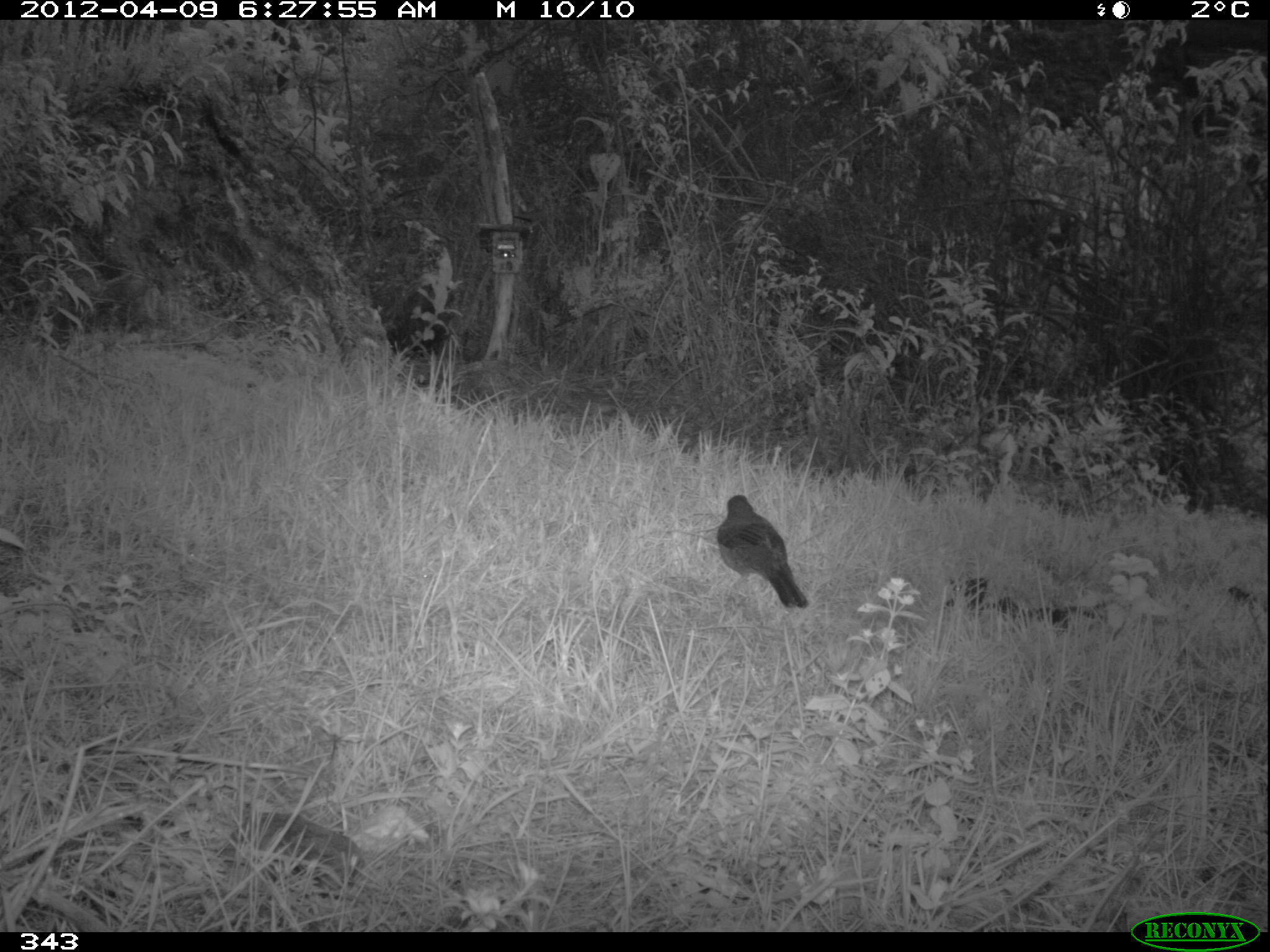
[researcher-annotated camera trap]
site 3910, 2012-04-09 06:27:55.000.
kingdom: Animalia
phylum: Chordata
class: Aves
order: Passeriformes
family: Turdidae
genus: Turdus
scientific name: Turdus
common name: true thrushes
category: turdus sp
Turdus sp (true thrushes) (Turdus).